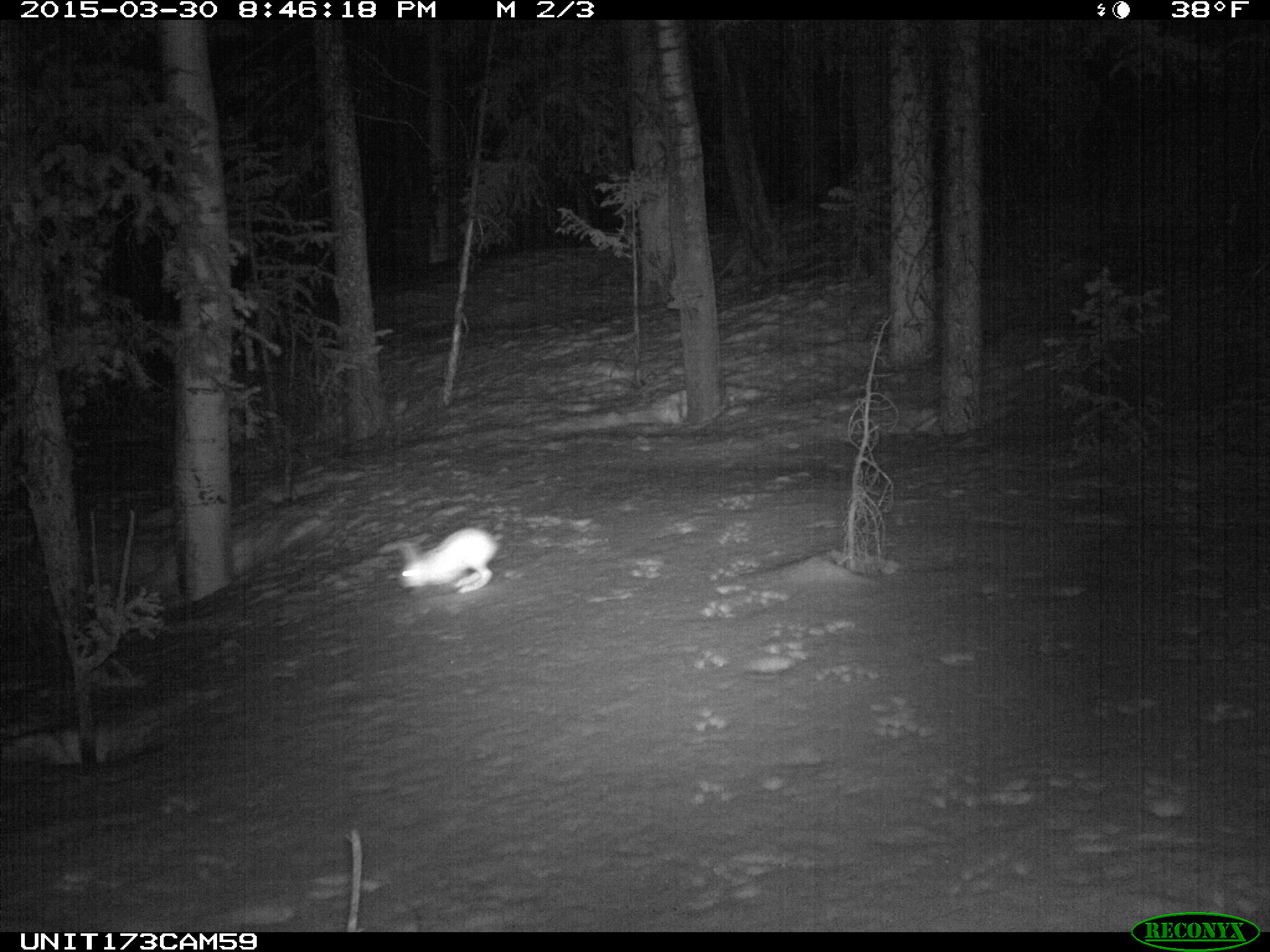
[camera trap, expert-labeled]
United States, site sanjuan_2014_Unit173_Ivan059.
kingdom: Animalia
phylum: Chordata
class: Mammalia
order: Lagomorpha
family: Leporidae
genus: Lepus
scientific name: Lepus americanus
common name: snowshoe hare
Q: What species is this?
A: Lepus americanus (snowshoe hare).